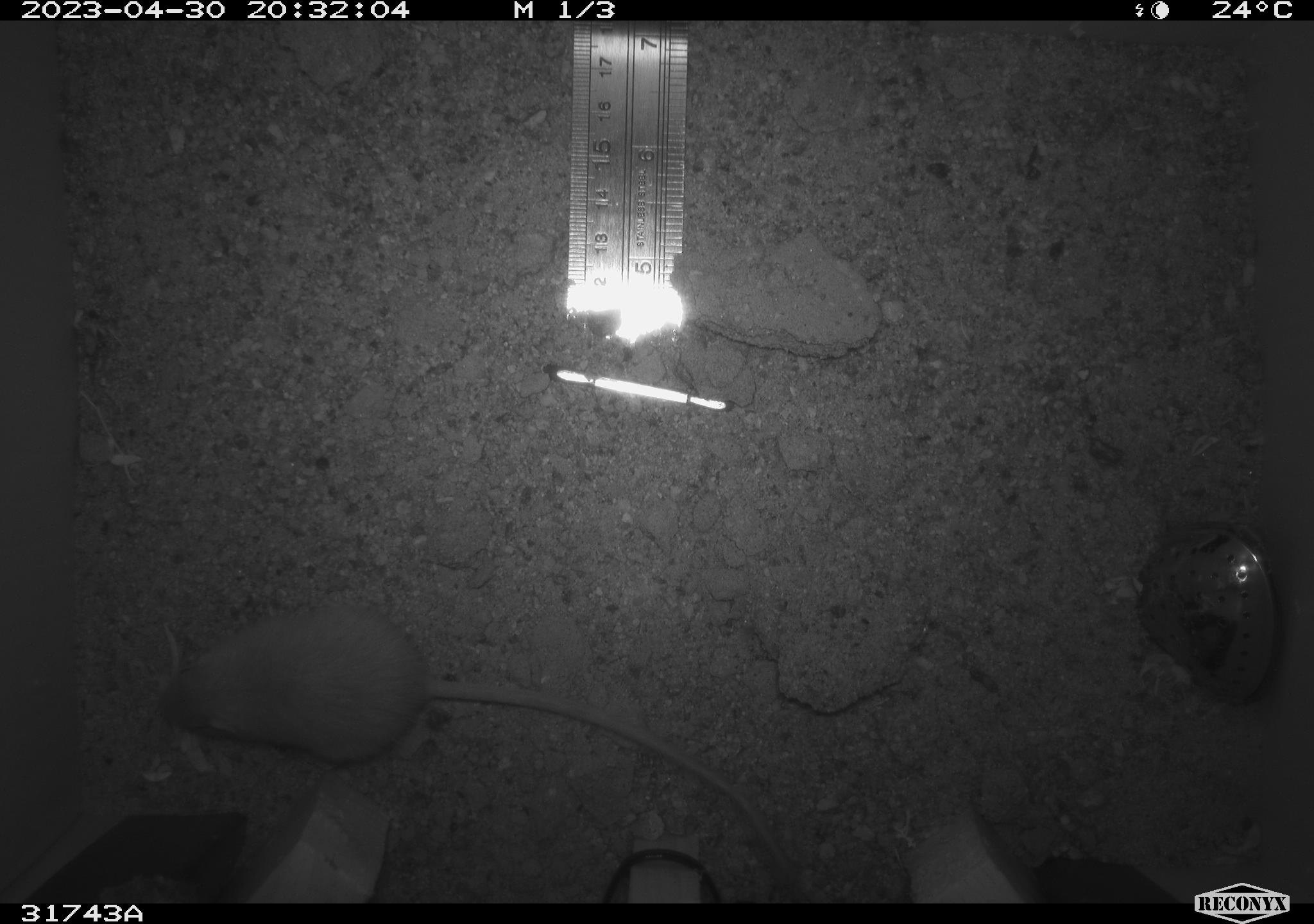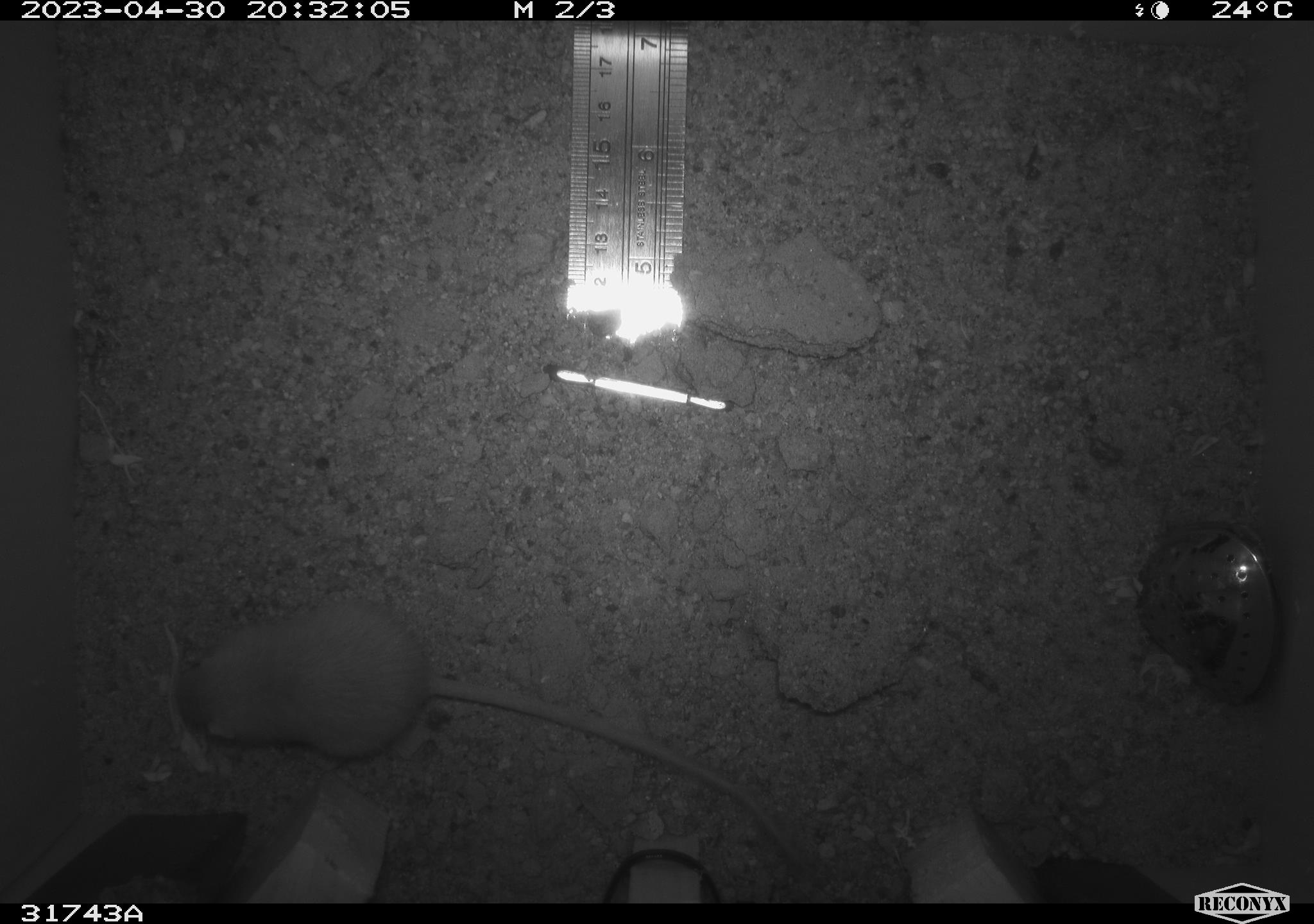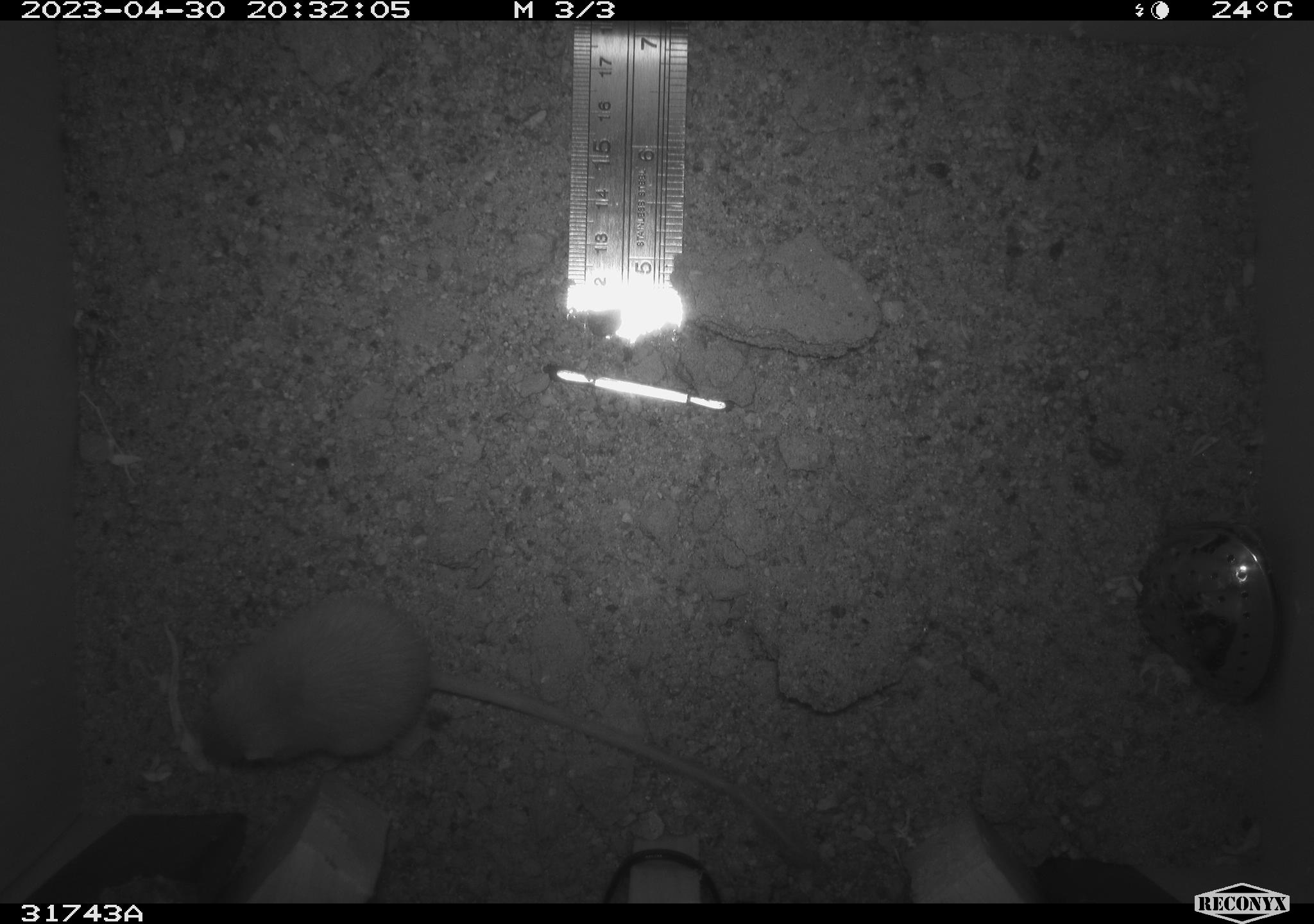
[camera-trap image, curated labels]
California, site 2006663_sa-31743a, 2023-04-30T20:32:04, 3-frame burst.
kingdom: Animalia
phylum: Chordata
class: Mammalia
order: Rodentia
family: Heteromyidae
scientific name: Heteromyidae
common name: kangaroo rats and pocket mice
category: heteromyidae family